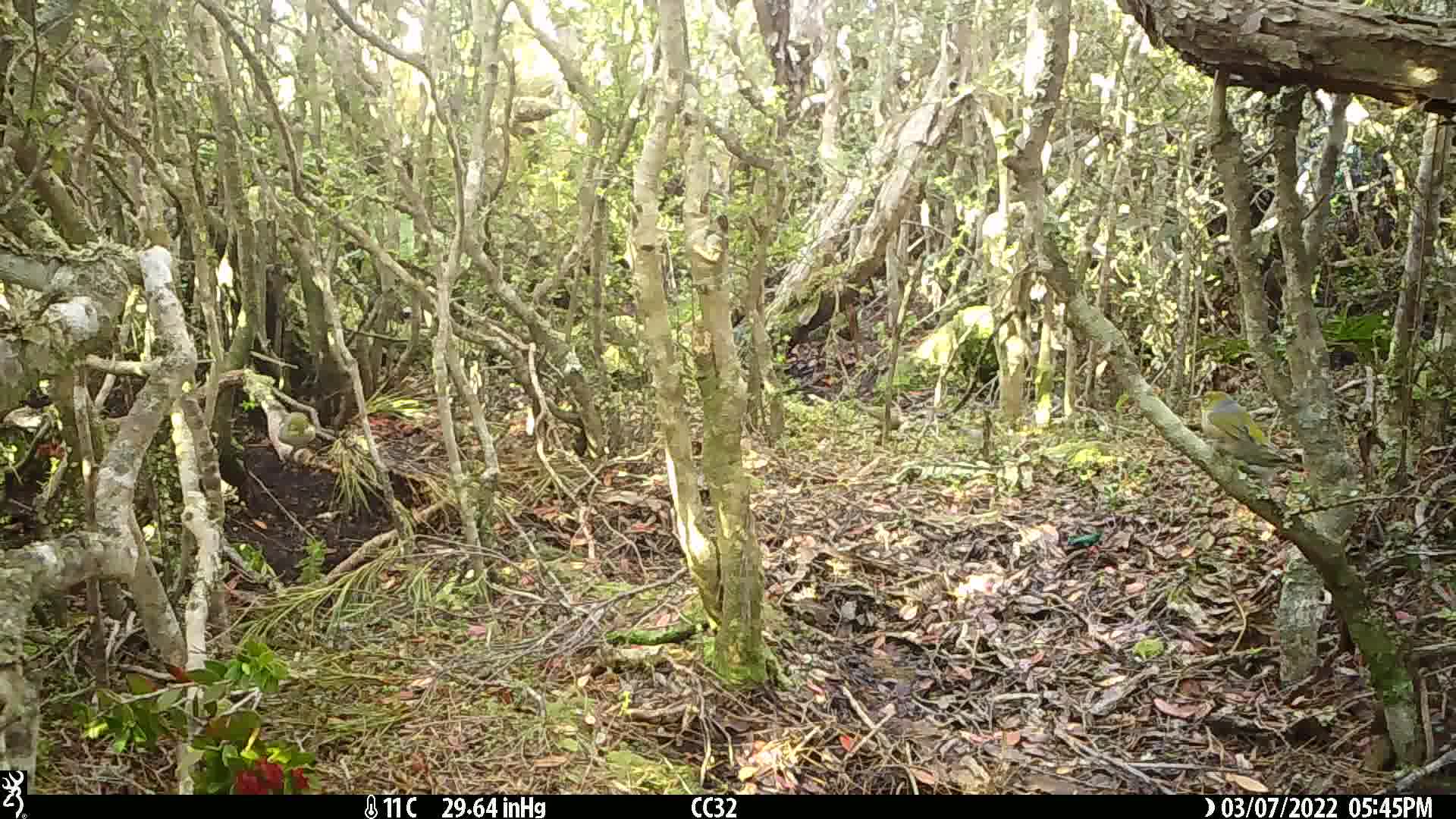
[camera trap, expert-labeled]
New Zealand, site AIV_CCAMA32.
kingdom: Animalia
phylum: Chordata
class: Aves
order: Passeriformes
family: Zosteropidae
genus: Zosterops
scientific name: Zosterops lateralis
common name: silvereye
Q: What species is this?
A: Silvereye (Zosterops lateralis).